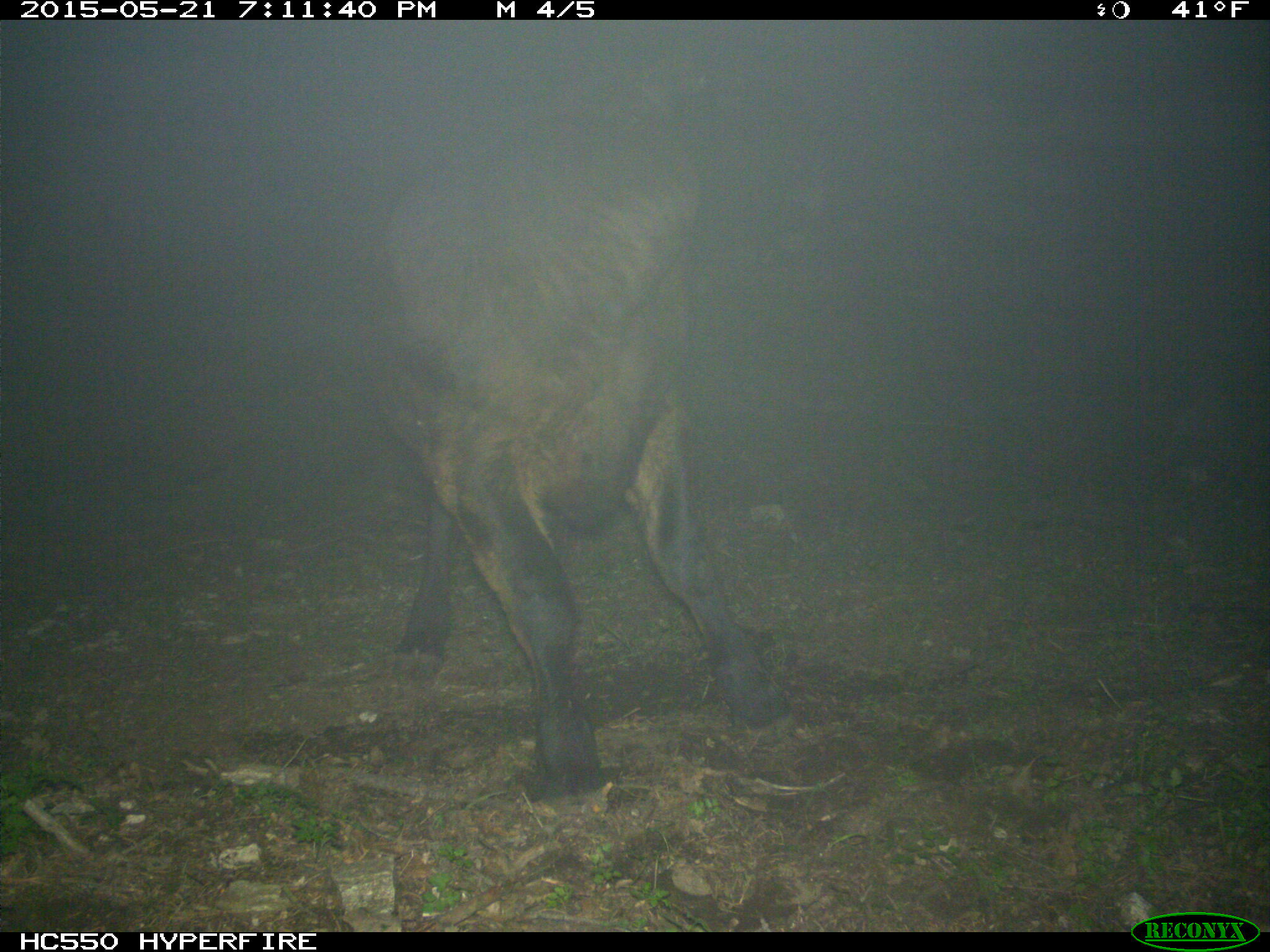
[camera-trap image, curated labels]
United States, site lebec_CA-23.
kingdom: Animalia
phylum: Chordata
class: Mammalia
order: Artiodactyla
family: Bovidae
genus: Bos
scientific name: Bos taurus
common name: domestic cow